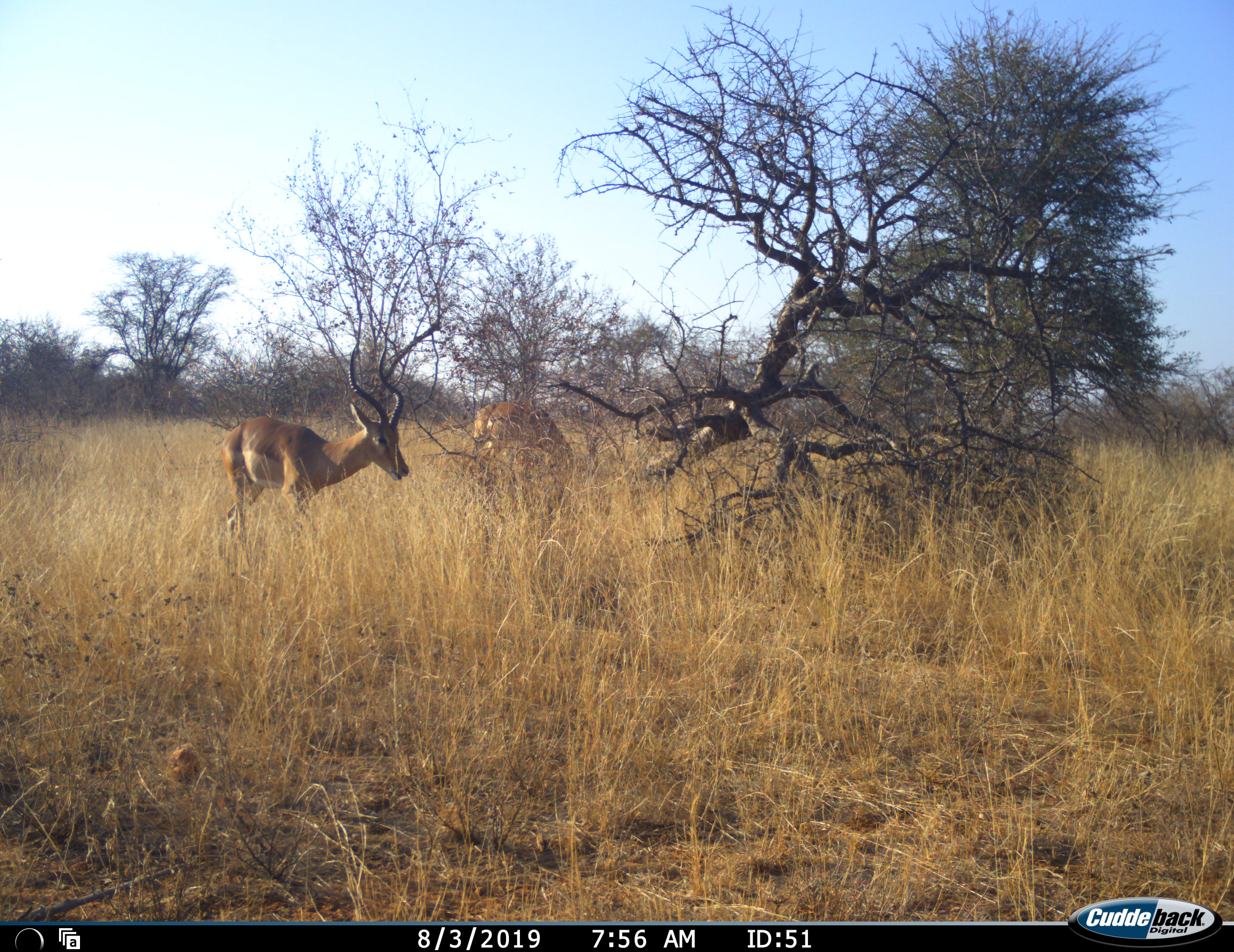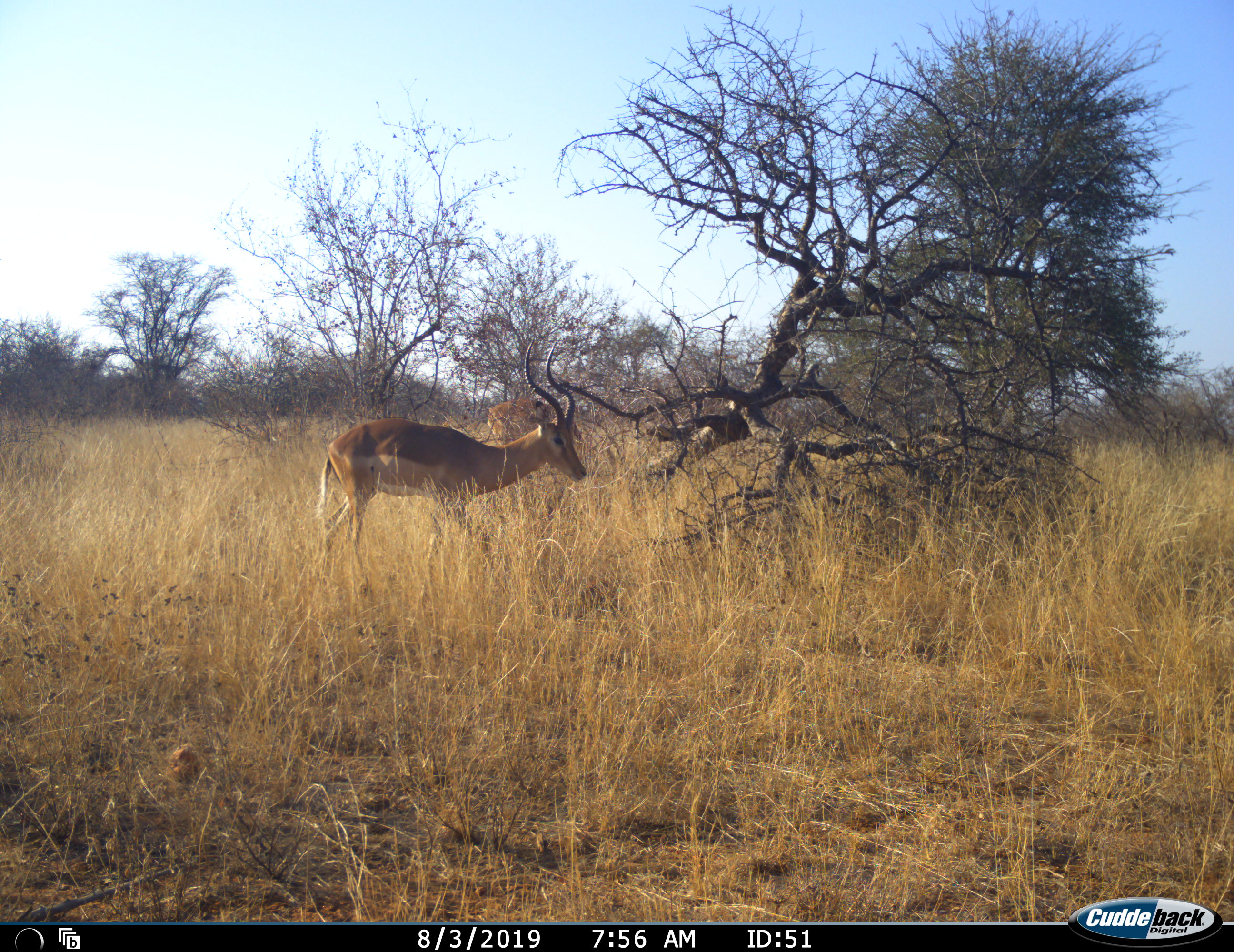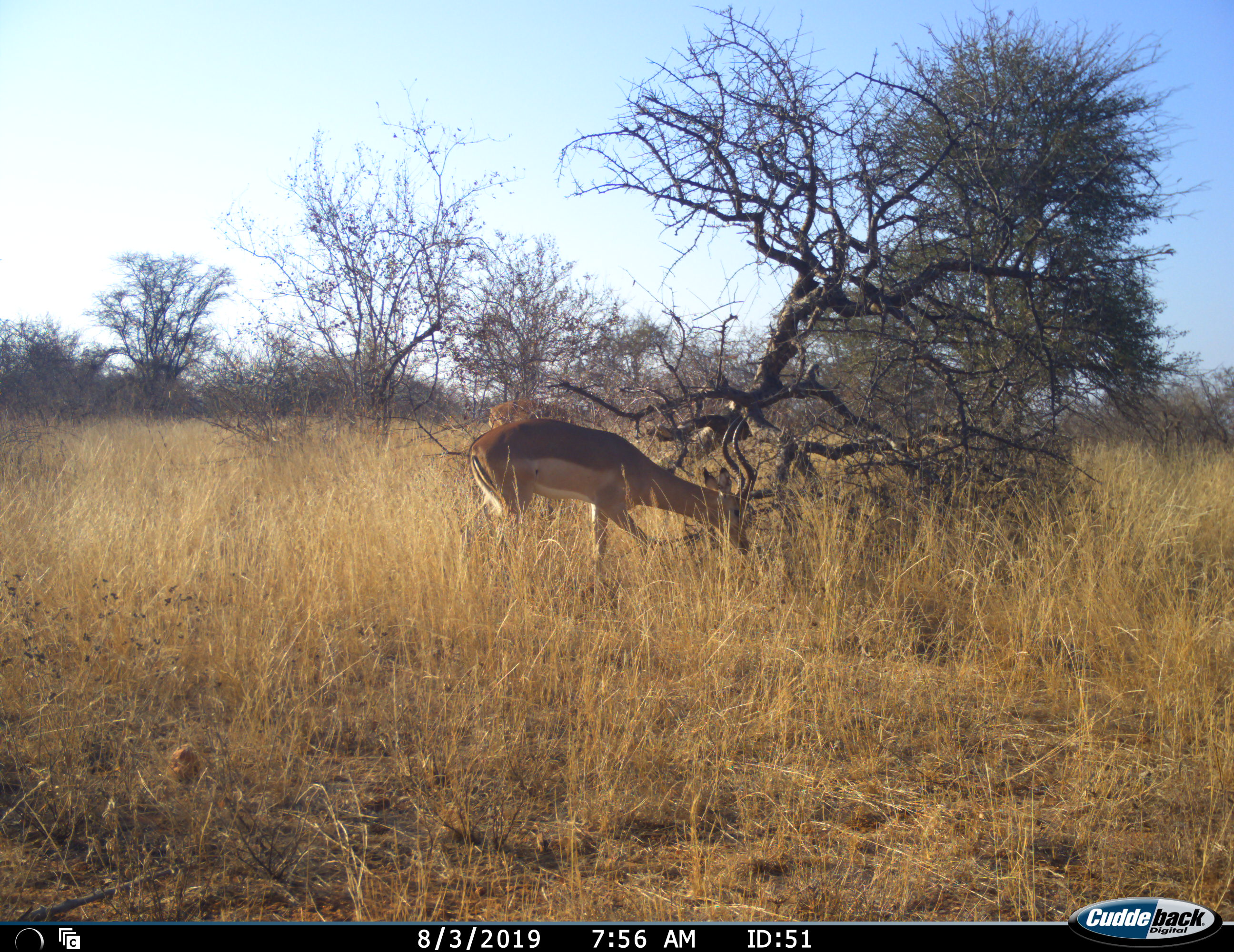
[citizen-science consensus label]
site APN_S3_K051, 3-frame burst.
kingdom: Animalia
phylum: Chordata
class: Mammalia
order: Artiodactyla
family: Bovidae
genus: Aepyceros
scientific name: Aepyceros melampus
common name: impala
Impala (Aepyceros melampus), count 2. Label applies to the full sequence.